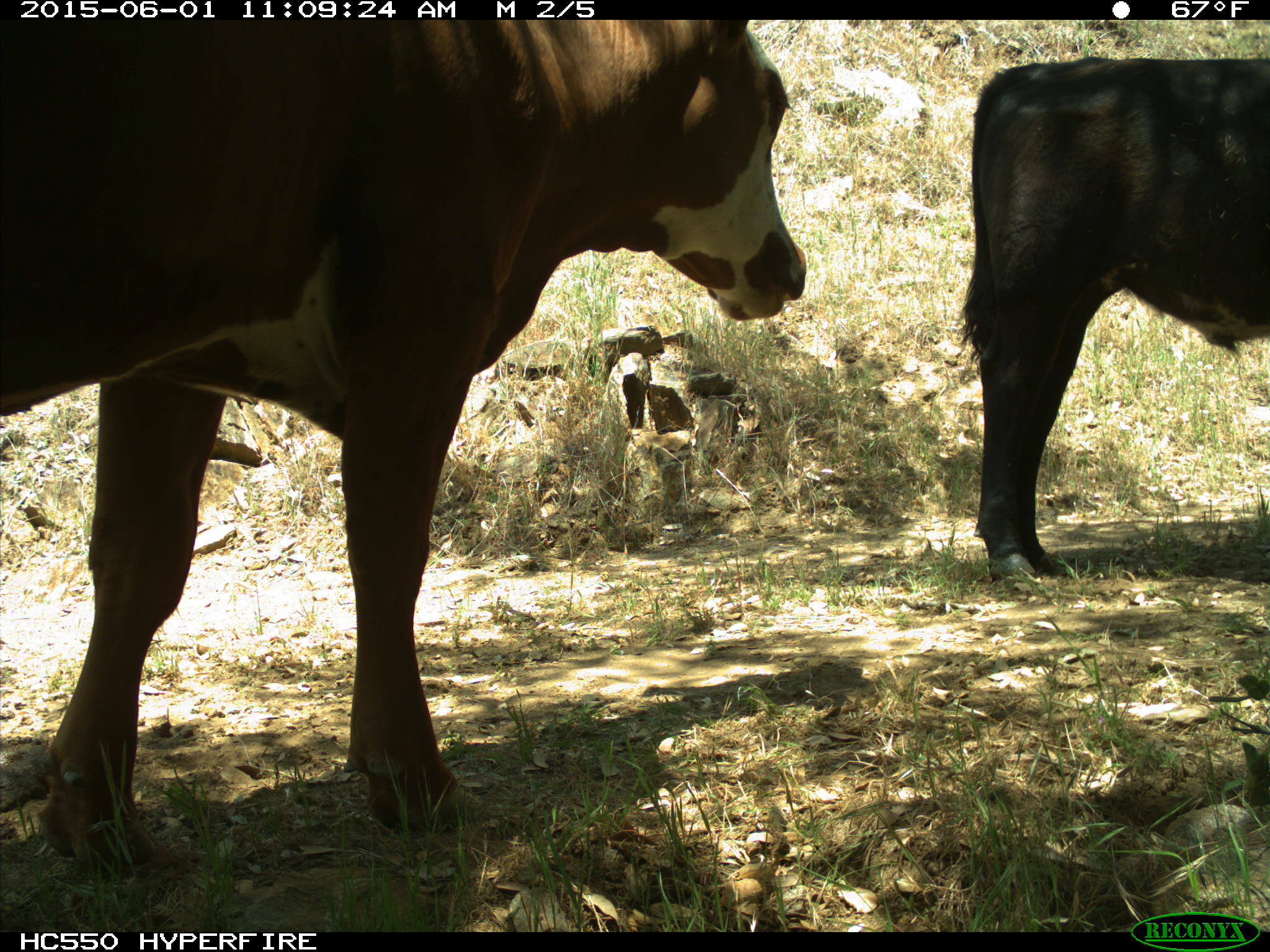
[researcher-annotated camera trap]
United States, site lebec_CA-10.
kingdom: Animalia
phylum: Chordata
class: Mammalia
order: Artiodactyla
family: Bovidae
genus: Bos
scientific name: Bos taurus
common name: domestic cow